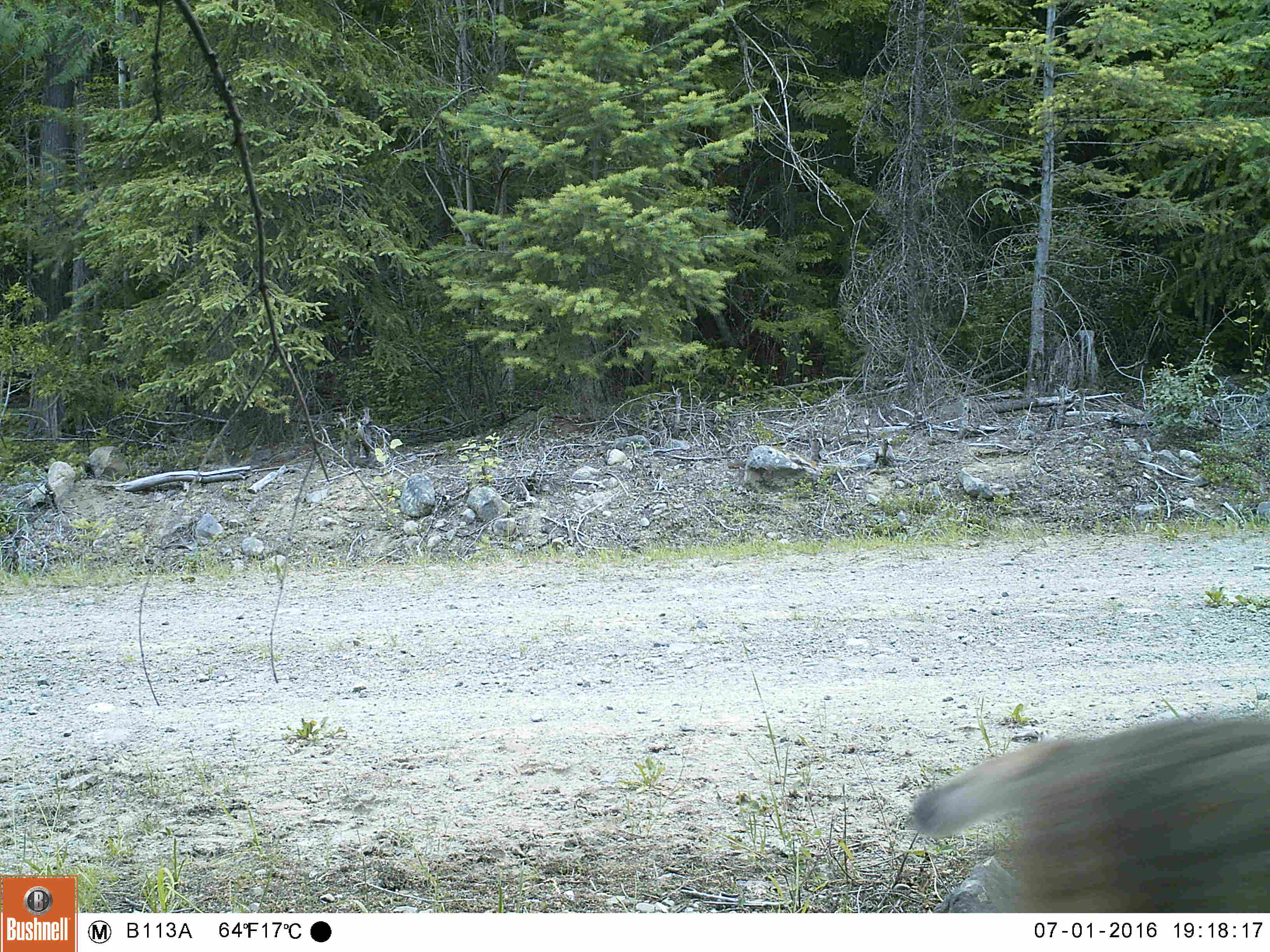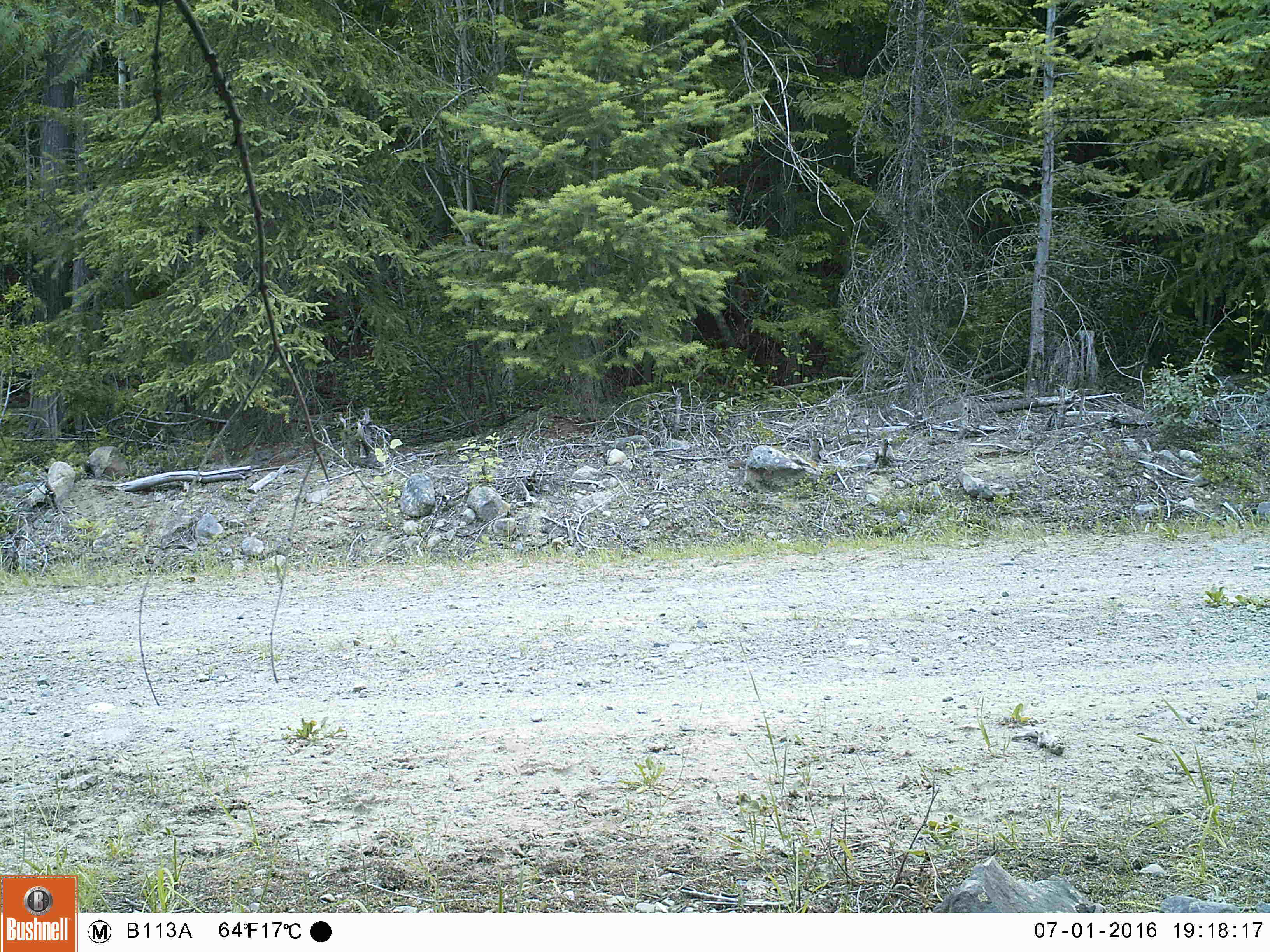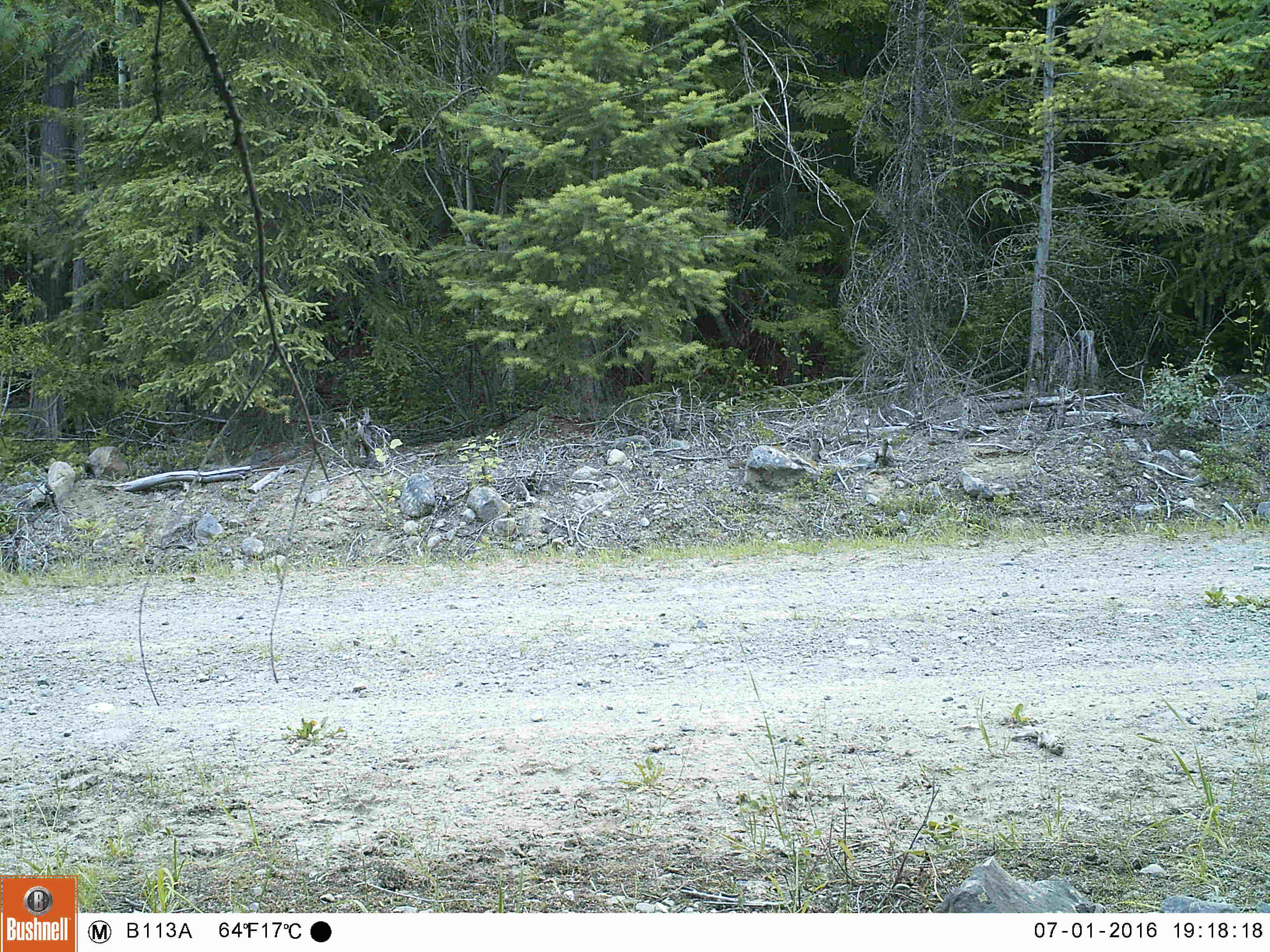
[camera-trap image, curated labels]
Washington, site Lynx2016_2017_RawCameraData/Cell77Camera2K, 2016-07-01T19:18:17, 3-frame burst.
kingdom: Animalia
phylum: Chordata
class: Mammalia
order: Carnivora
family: Felidae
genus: Lynx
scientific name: Lynx rufus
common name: bobcat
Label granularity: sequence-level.